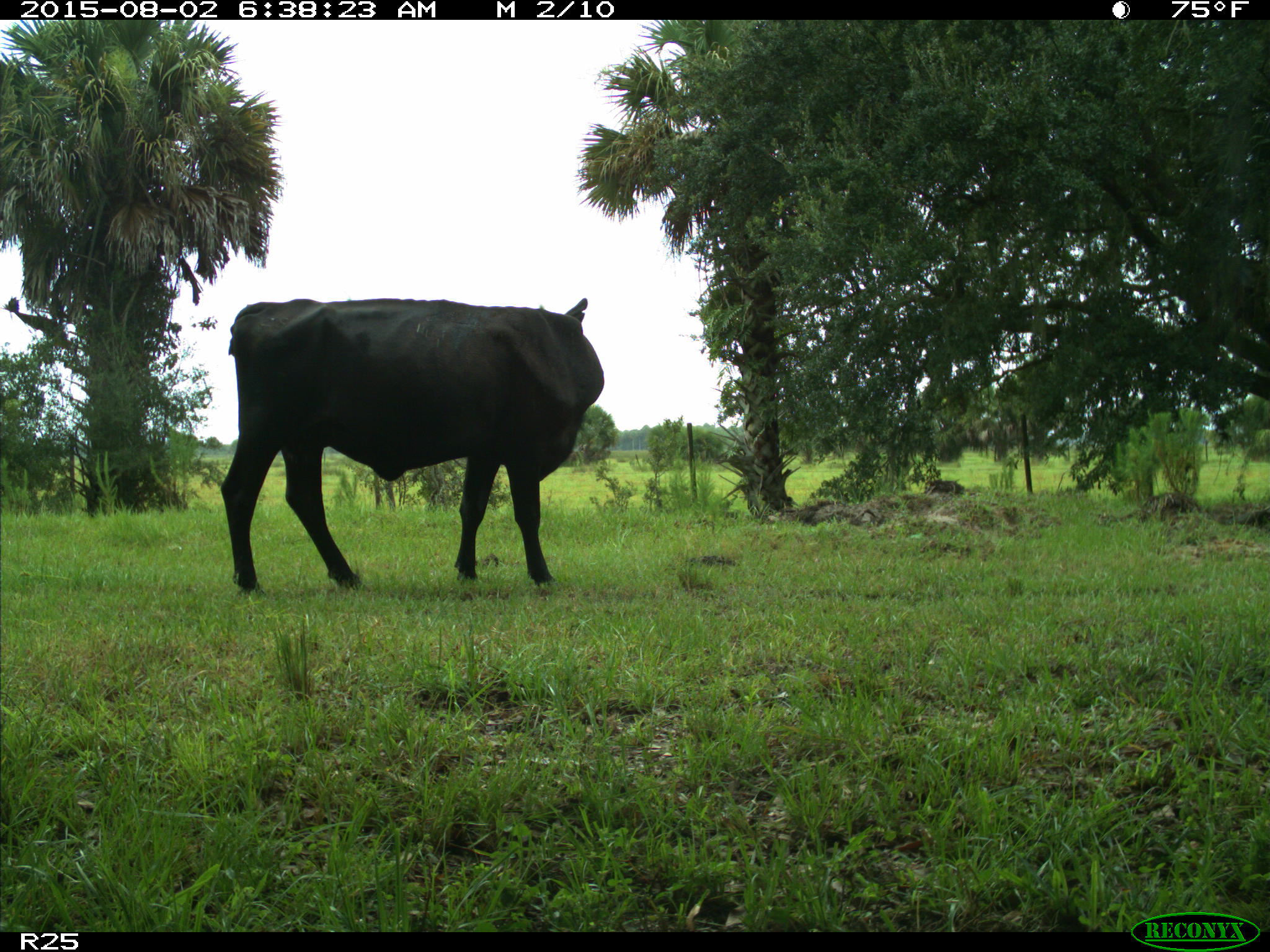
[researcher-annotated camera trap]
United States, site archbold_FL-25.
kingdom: Animalia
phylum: Chordata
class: Mammalia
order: Artiodactyla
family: Bovidae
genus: Bos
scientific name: Bos taurus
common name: domestic cow